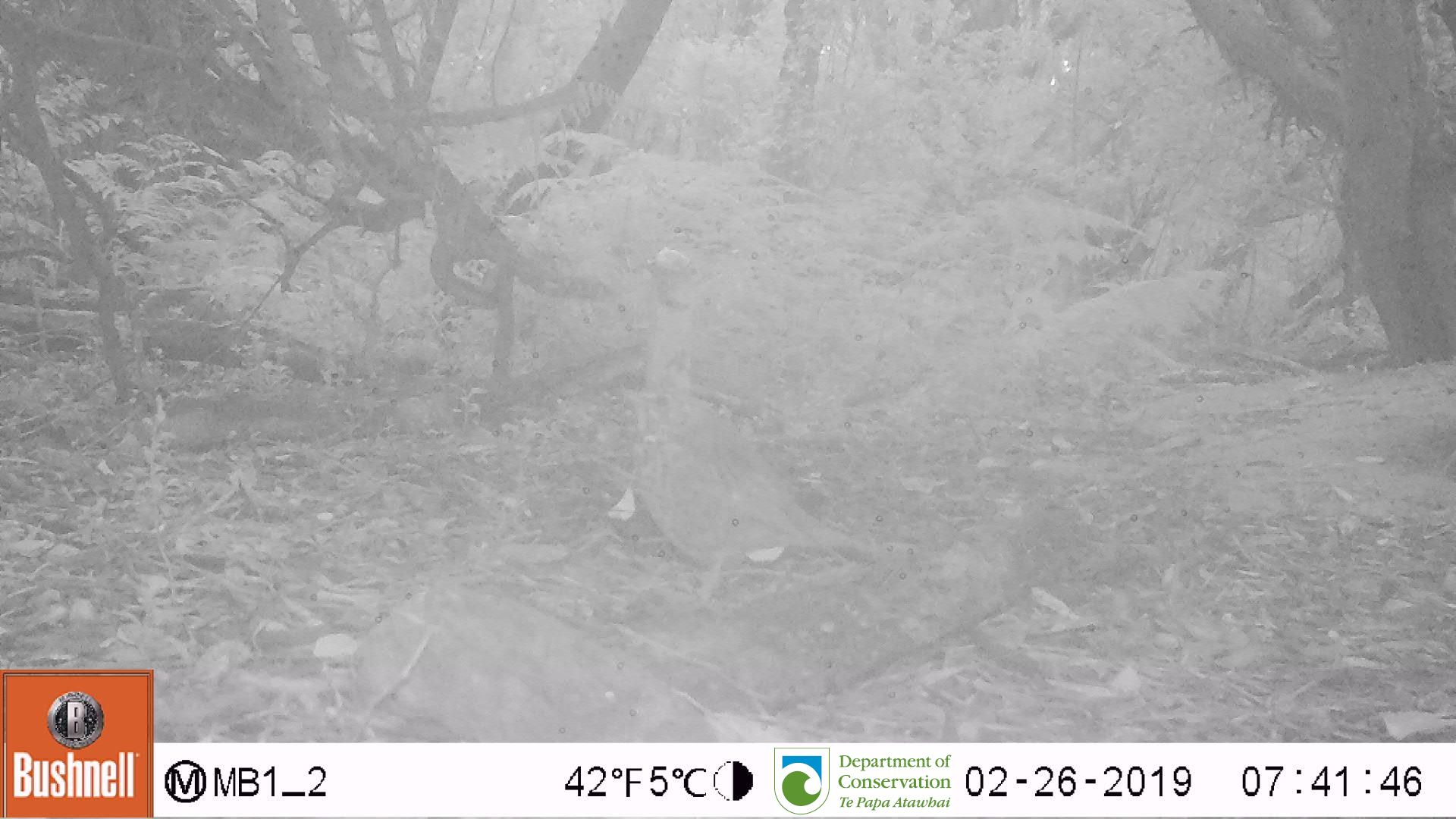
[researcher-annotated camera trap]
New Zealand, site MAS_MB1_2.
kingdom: Animalia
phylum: Chordata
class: Aves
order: Passeriformes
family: Turdidae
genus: Turdus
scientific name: Turdus philomelos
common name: song thrush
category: thrush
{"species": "thrush (song thrush) (Turdus philomelos)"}